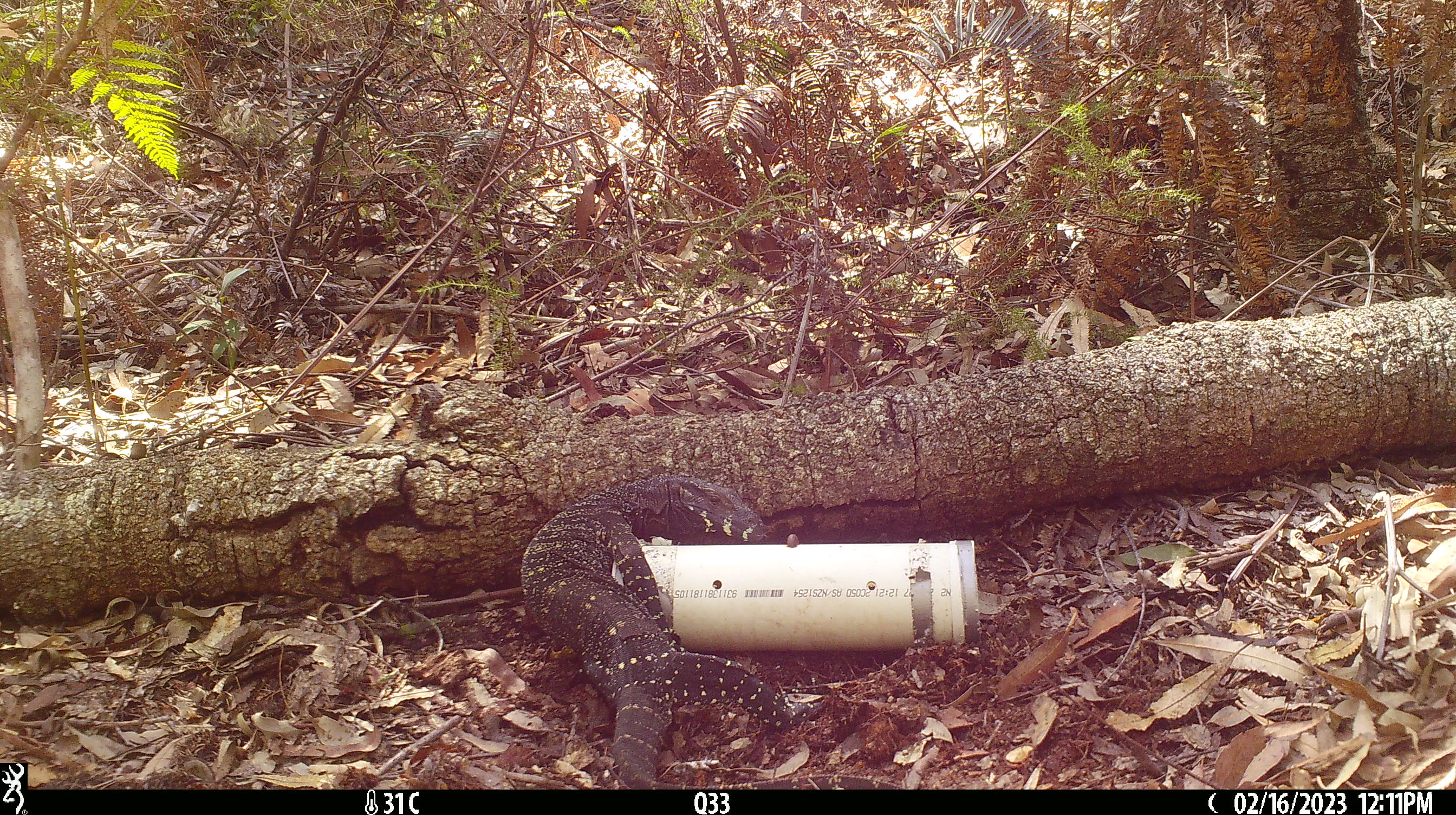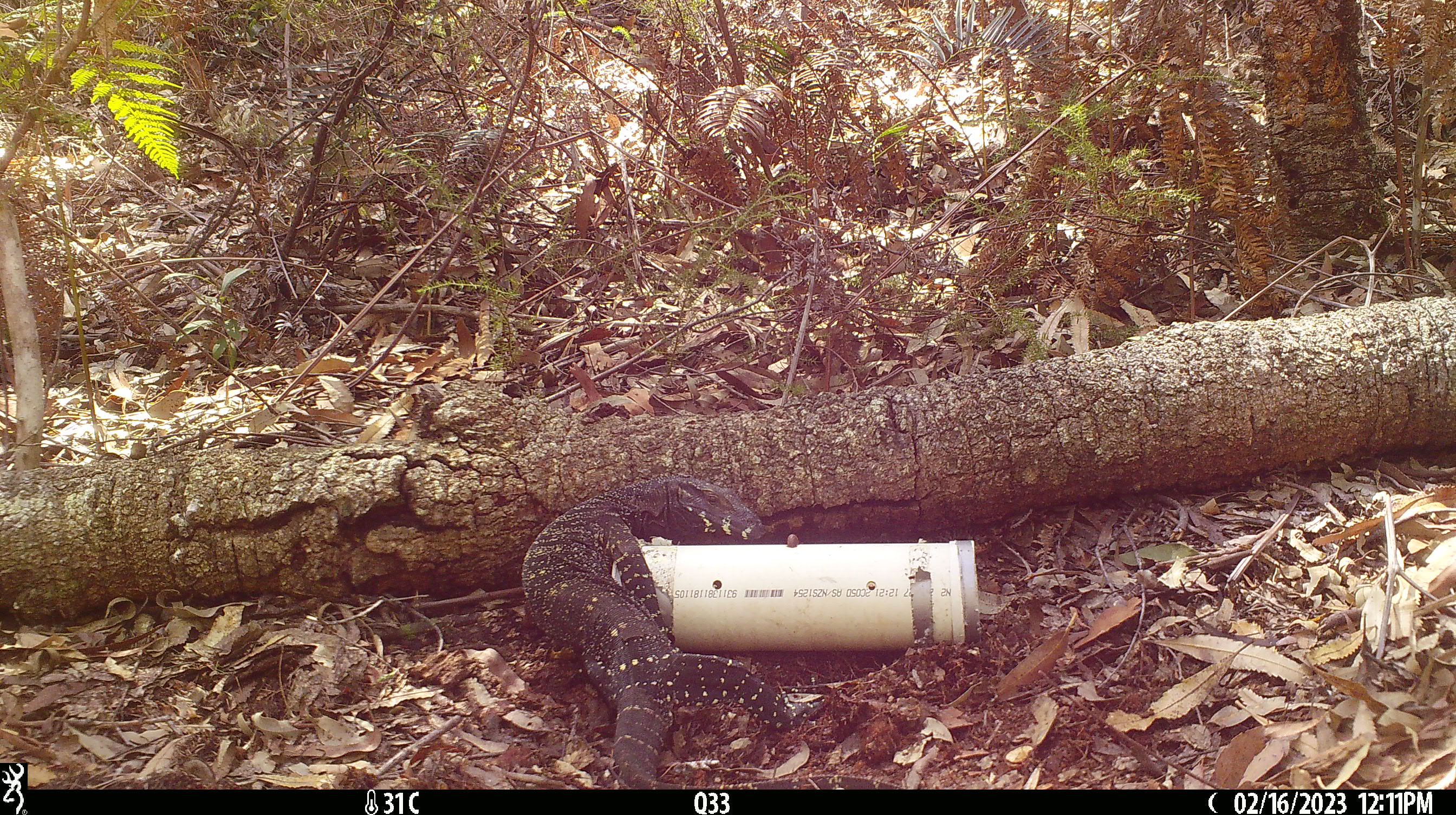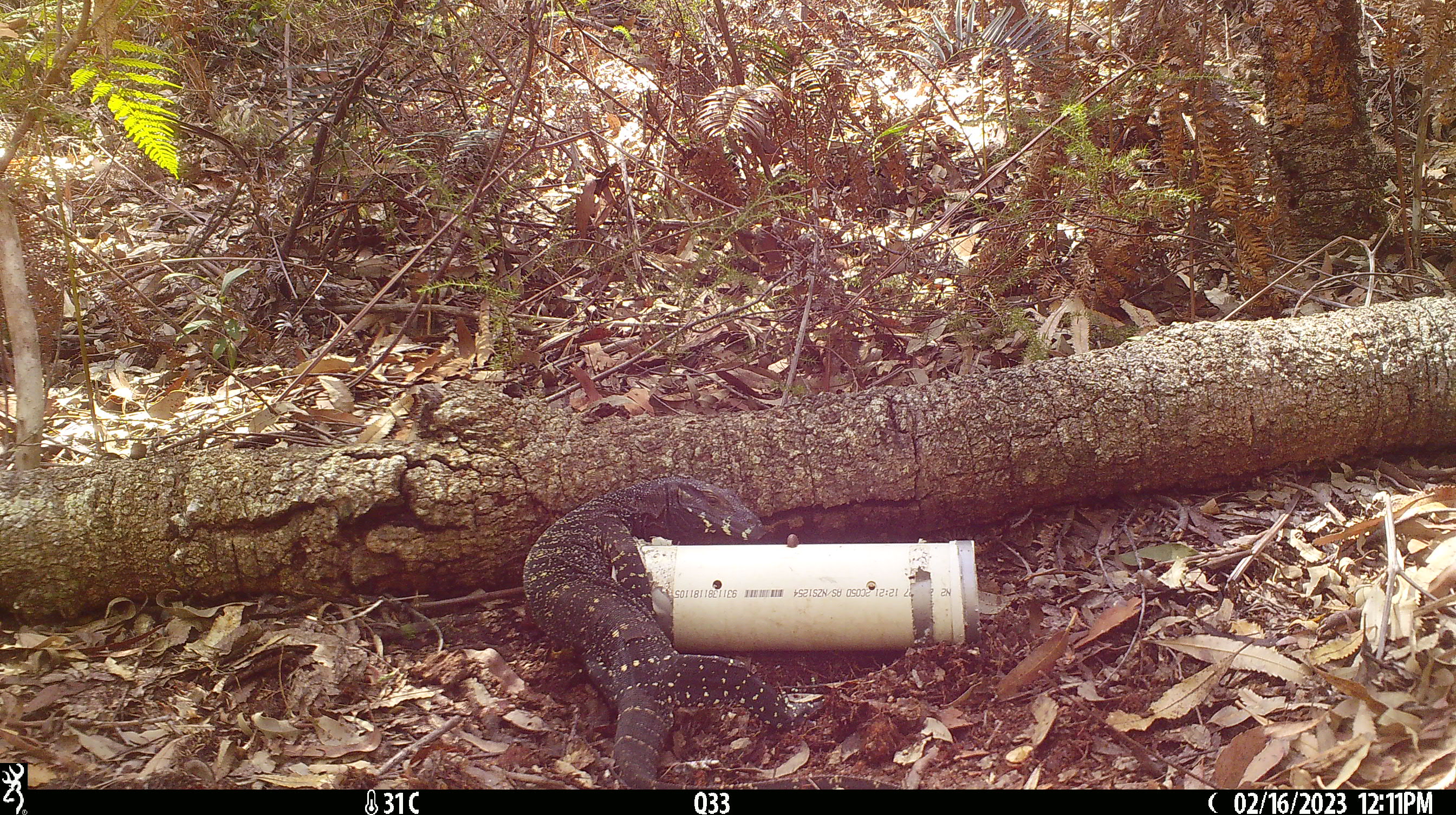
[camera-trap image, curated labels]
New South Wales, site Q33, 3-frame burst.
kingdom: Animalia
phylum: Chordata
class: Reptilia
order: Squamata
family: Varanidae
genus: Varanus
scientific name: Varanus varius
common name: lace monitor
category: goanna